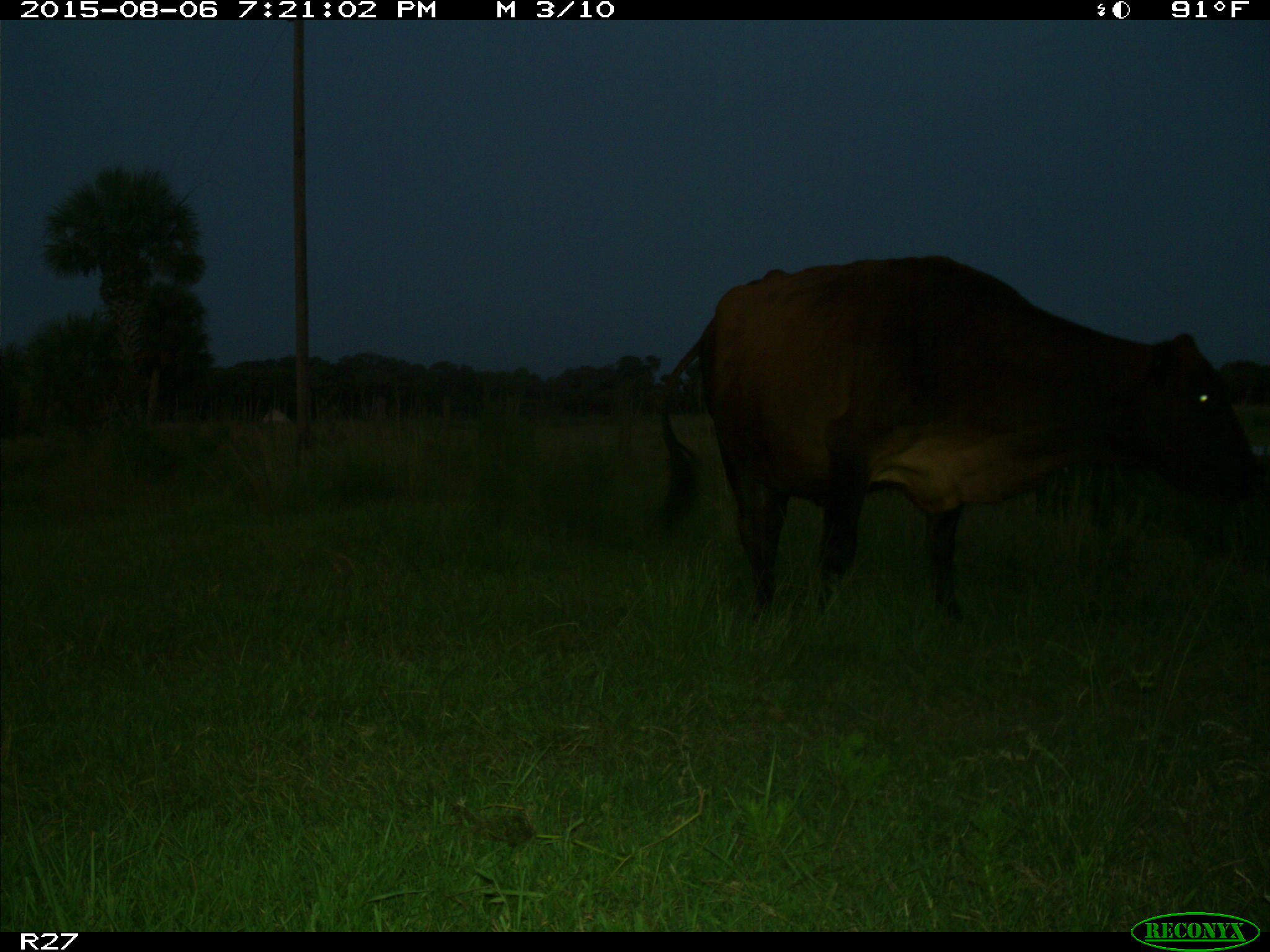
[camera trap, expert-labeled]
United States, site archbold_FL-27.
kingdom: Animalia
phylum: Chordata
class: Mammalia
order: Artiodactyla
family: Bovidae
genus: Bos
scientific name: Bos taurus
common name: domestic cow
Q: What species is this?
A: Bos taurus (domestic cow).